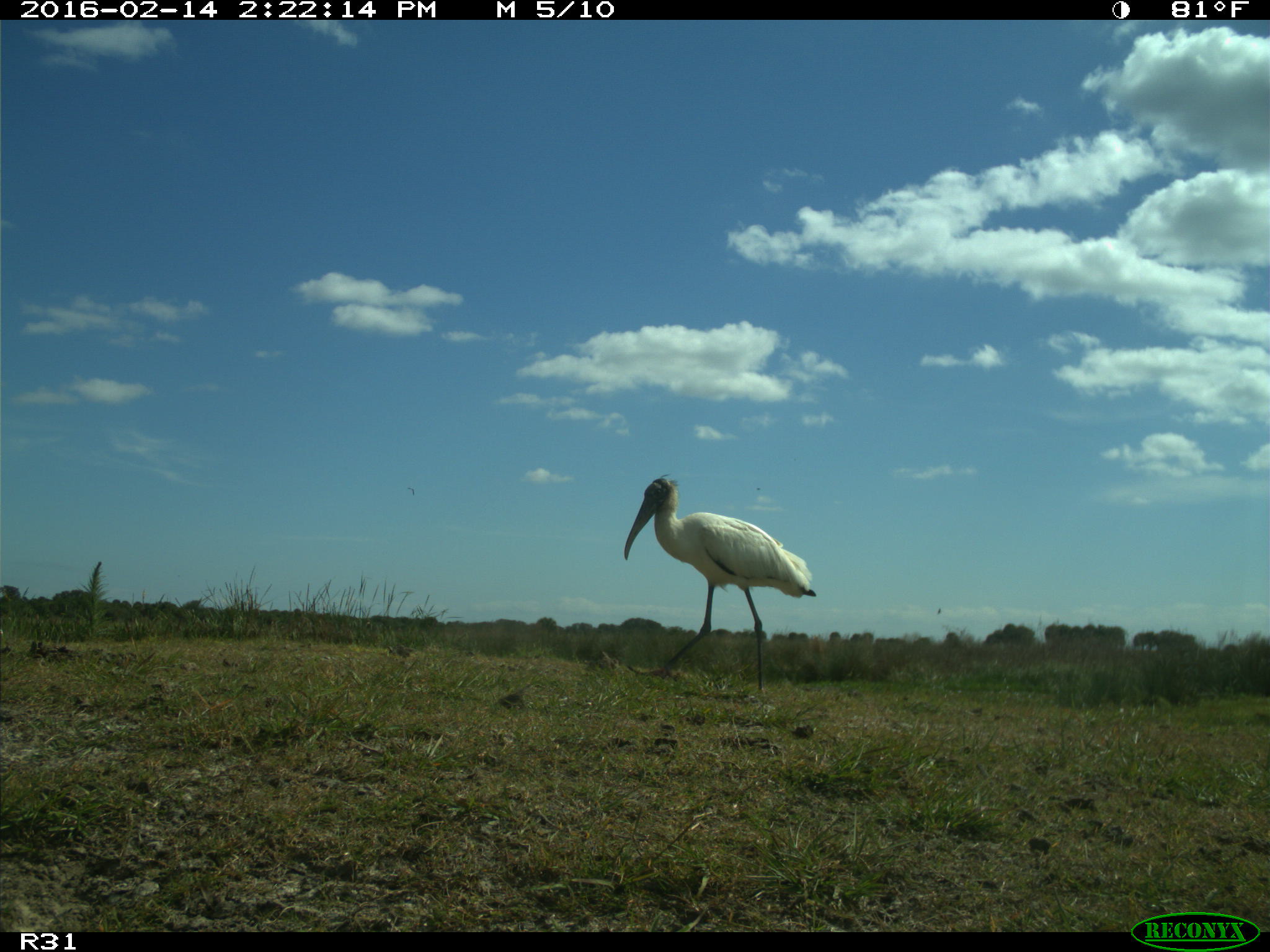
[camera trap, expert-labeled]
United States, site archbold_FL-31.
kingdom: Animalia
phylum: Chordata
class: Aves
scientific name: Aves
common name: birds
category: unidentified bird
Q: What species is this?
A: Unidentified bird (birds) (Aves).